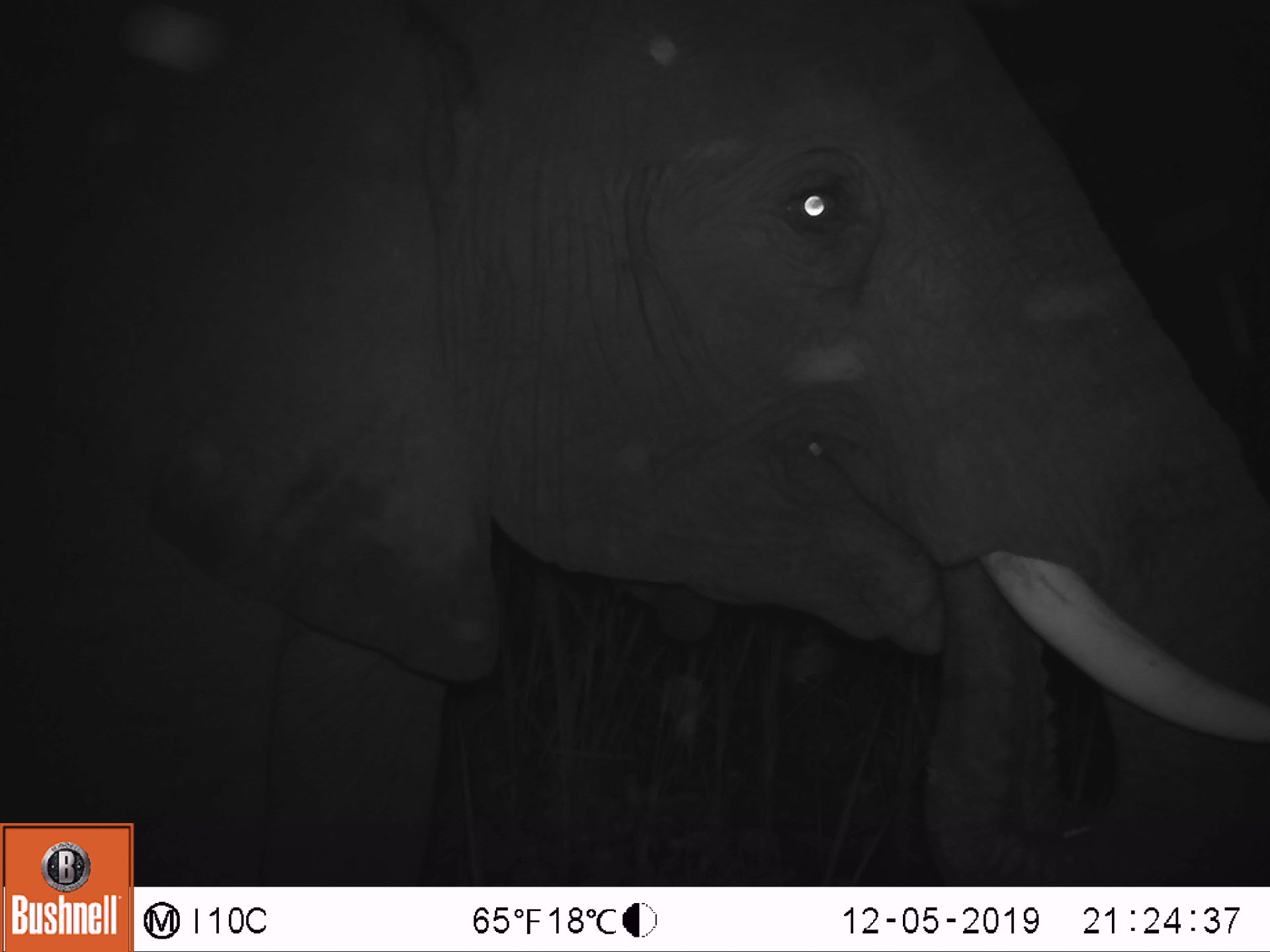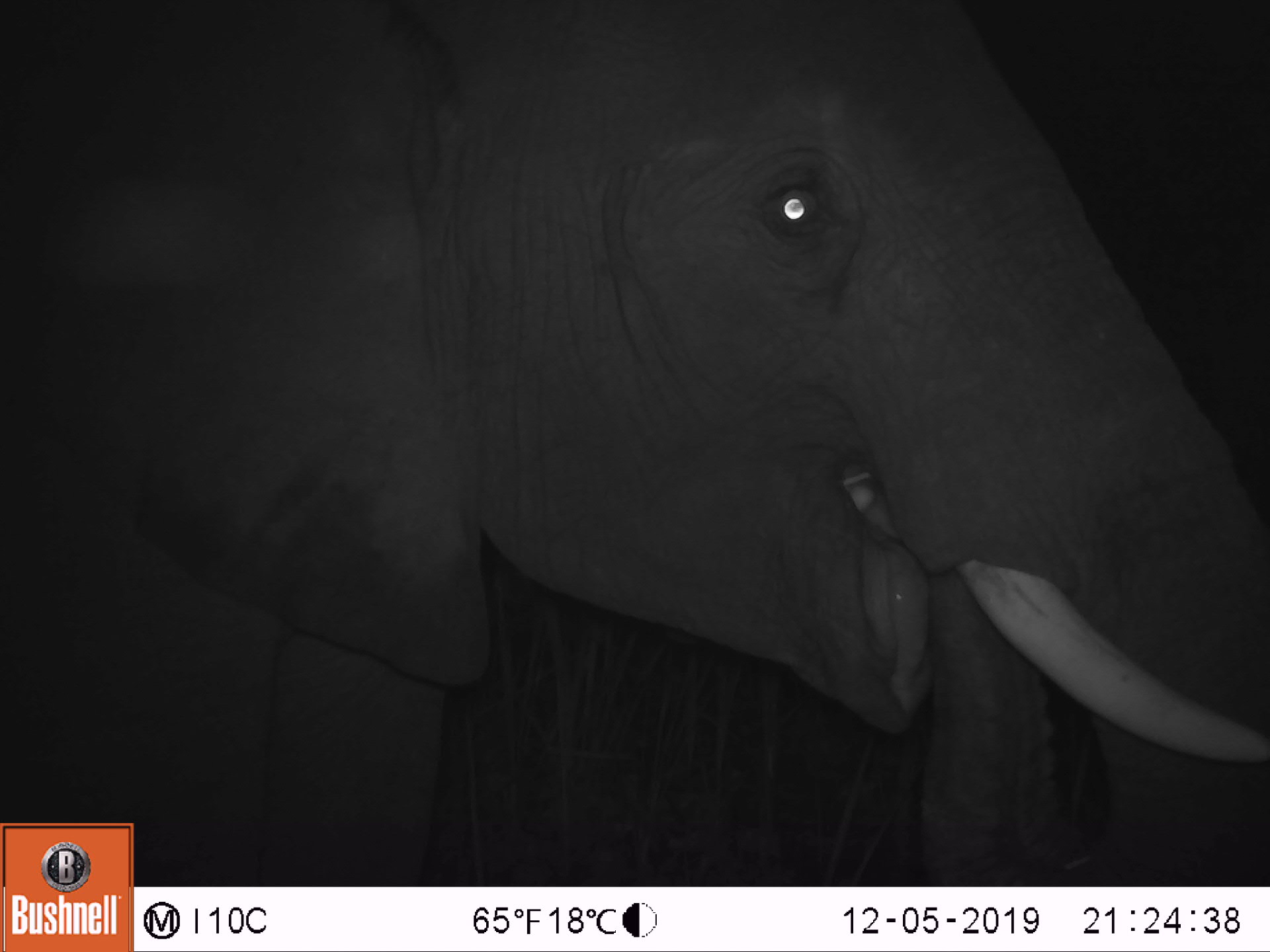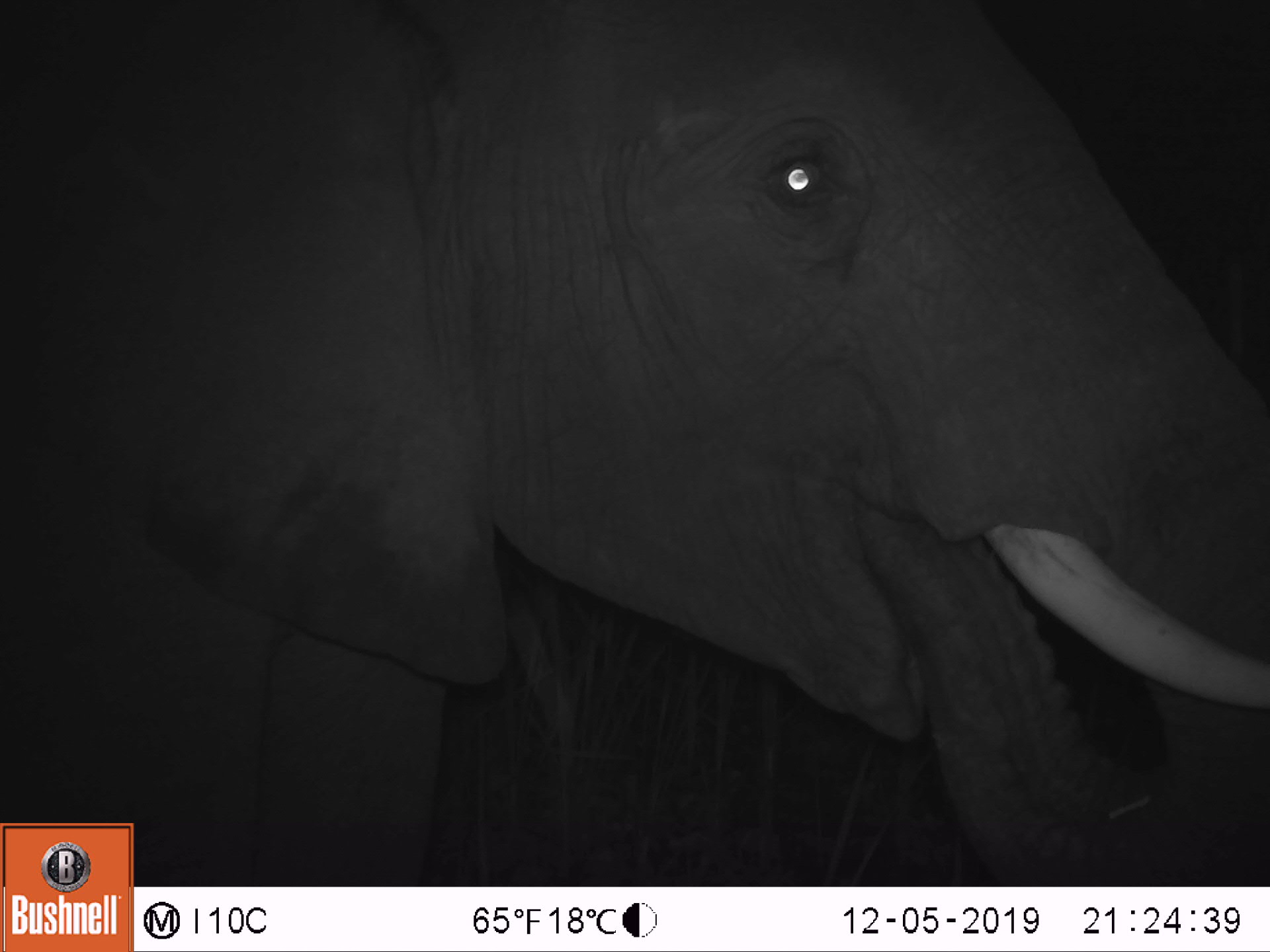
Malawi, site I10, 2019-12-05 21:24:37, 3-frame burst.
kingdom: Animalia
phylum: Chordata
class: Mammalia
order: Proboscidea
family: Elephantidae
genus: Loxodonta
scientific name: Loxodonta africana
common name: african savanna elephant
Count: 1.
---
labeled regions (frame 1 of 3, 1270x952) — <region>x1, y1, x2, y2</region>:
african savanna elephant: <region>0, 0, 1262, 819</region>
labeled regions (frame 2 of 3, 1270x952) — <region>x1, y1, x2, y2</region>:
african savanna elephant: <region>3, 1, 1262, 818</region>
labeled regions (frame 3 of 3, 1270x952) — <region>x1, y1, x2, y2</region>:
african savanna elephant: <region>2, 0, 1262, 819</region>